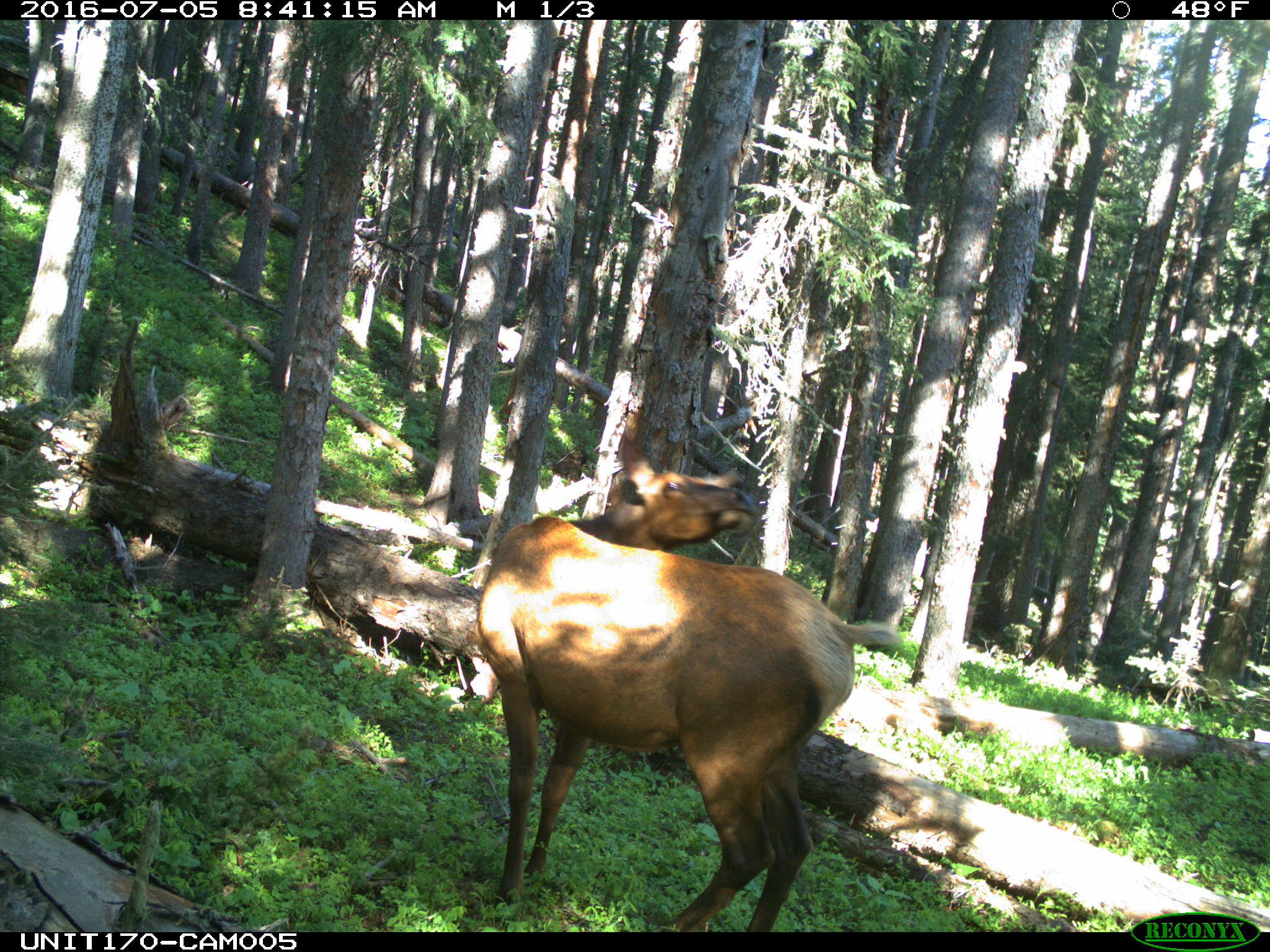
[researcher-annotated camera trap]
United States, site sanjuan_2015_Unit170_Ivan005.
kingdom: Animalia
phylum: Chordata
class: Mammalia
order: Artiodactyla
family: Cervidae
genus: Cervus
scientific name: Cervus elaphus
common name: red deer